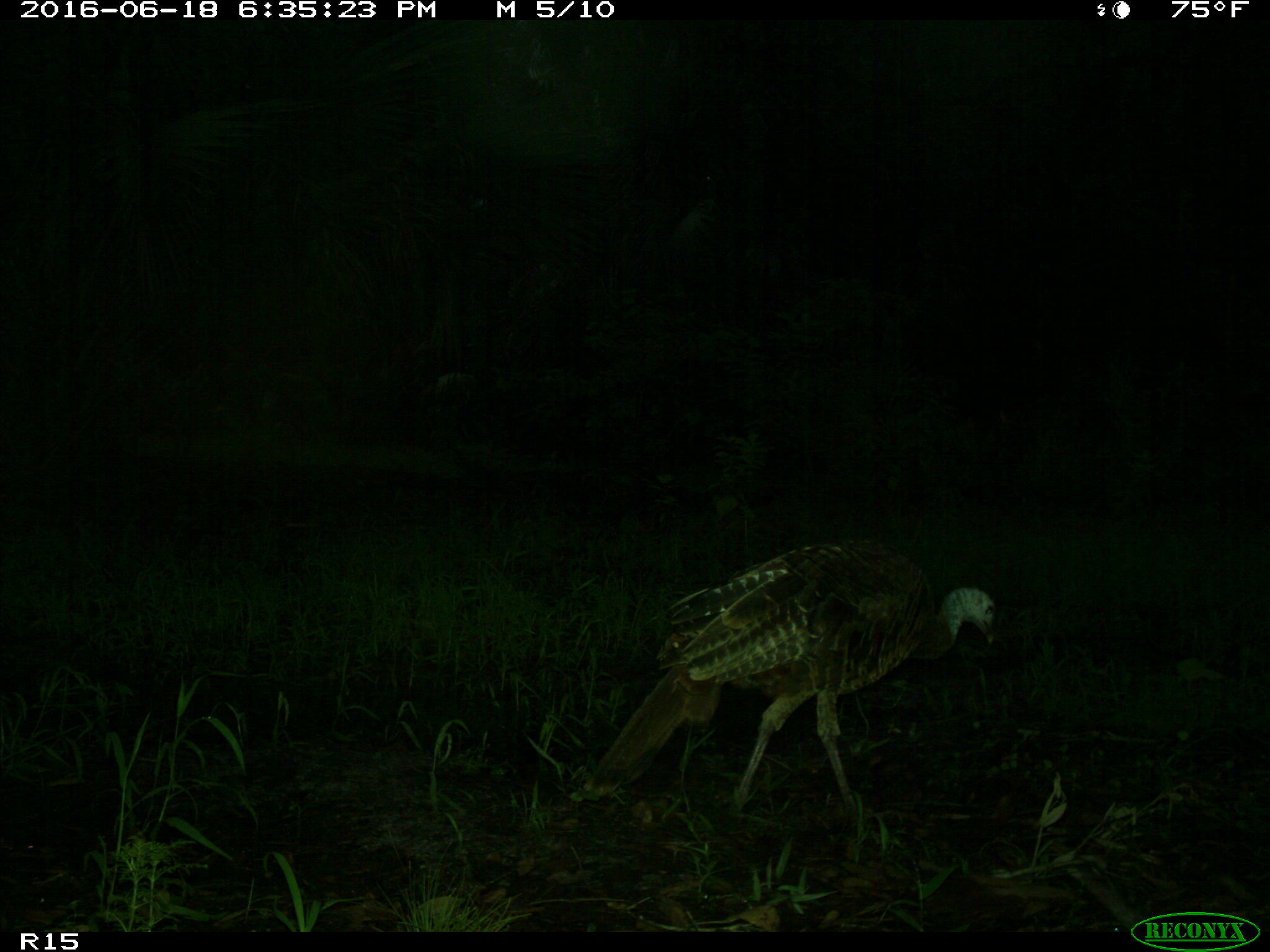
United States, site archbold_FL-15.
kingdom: Animalia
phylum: Chordata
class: Aves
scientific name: Aves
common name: birds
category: unidentified bird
Unidentified bird (birds) (Aves).